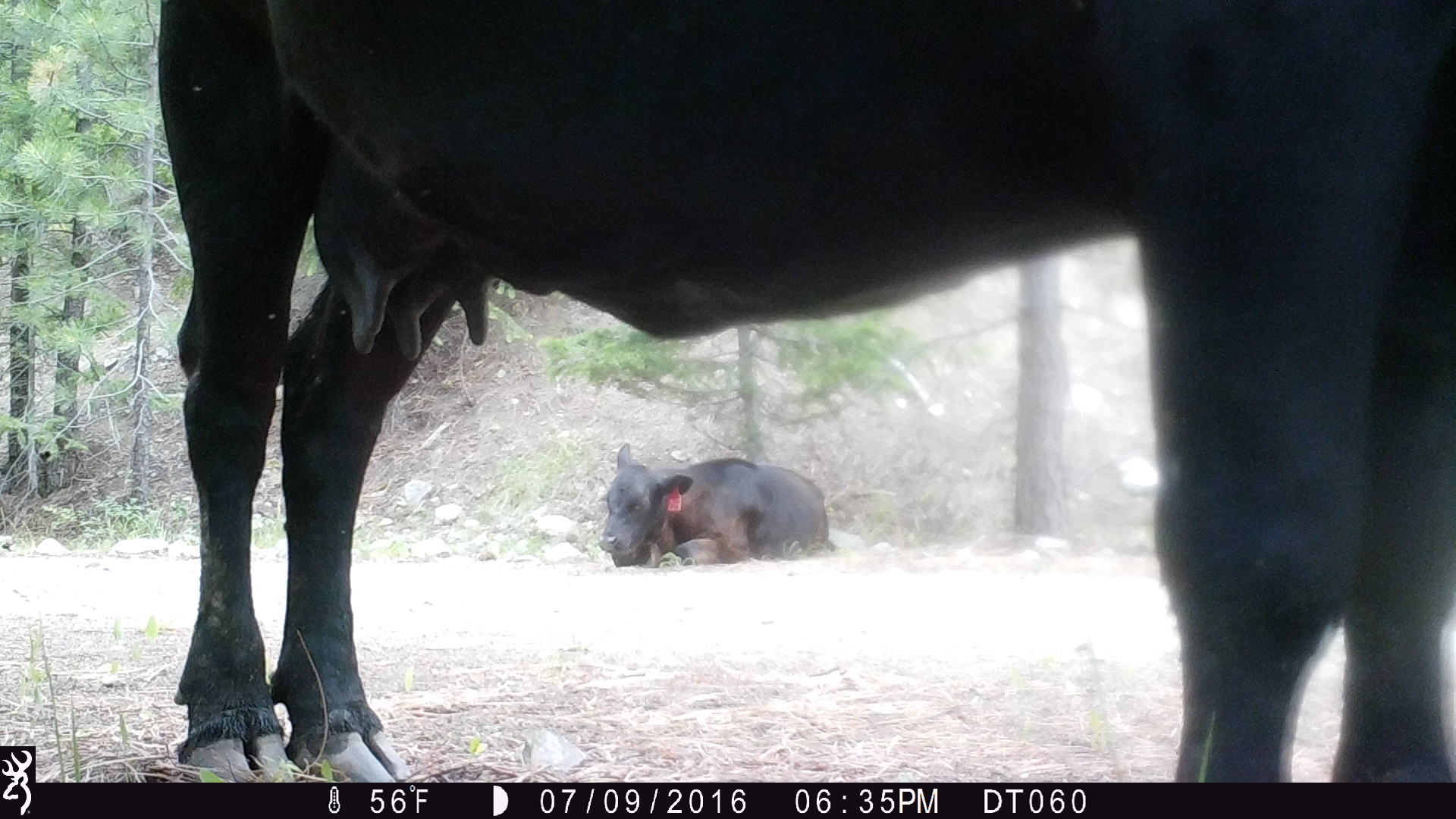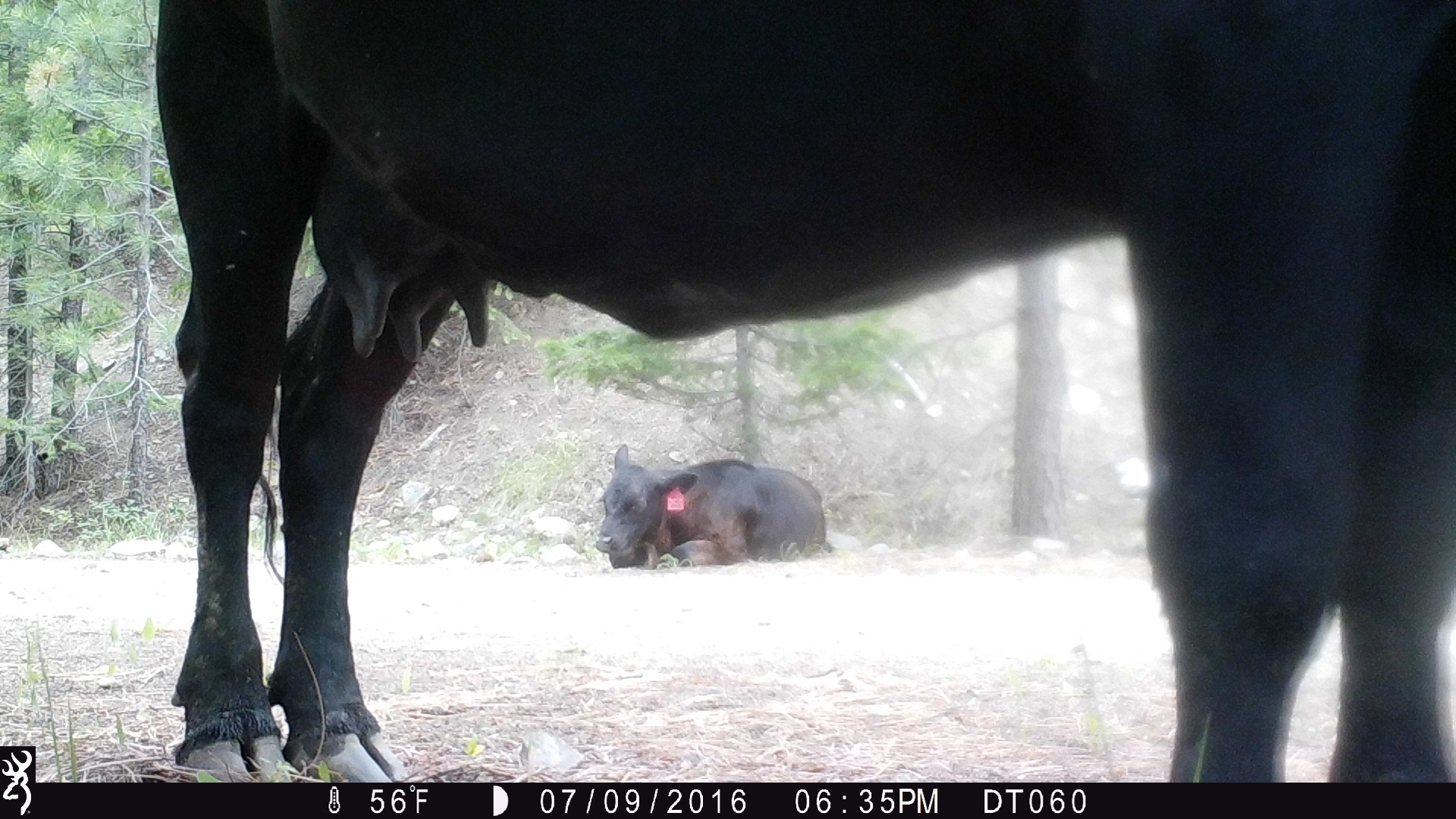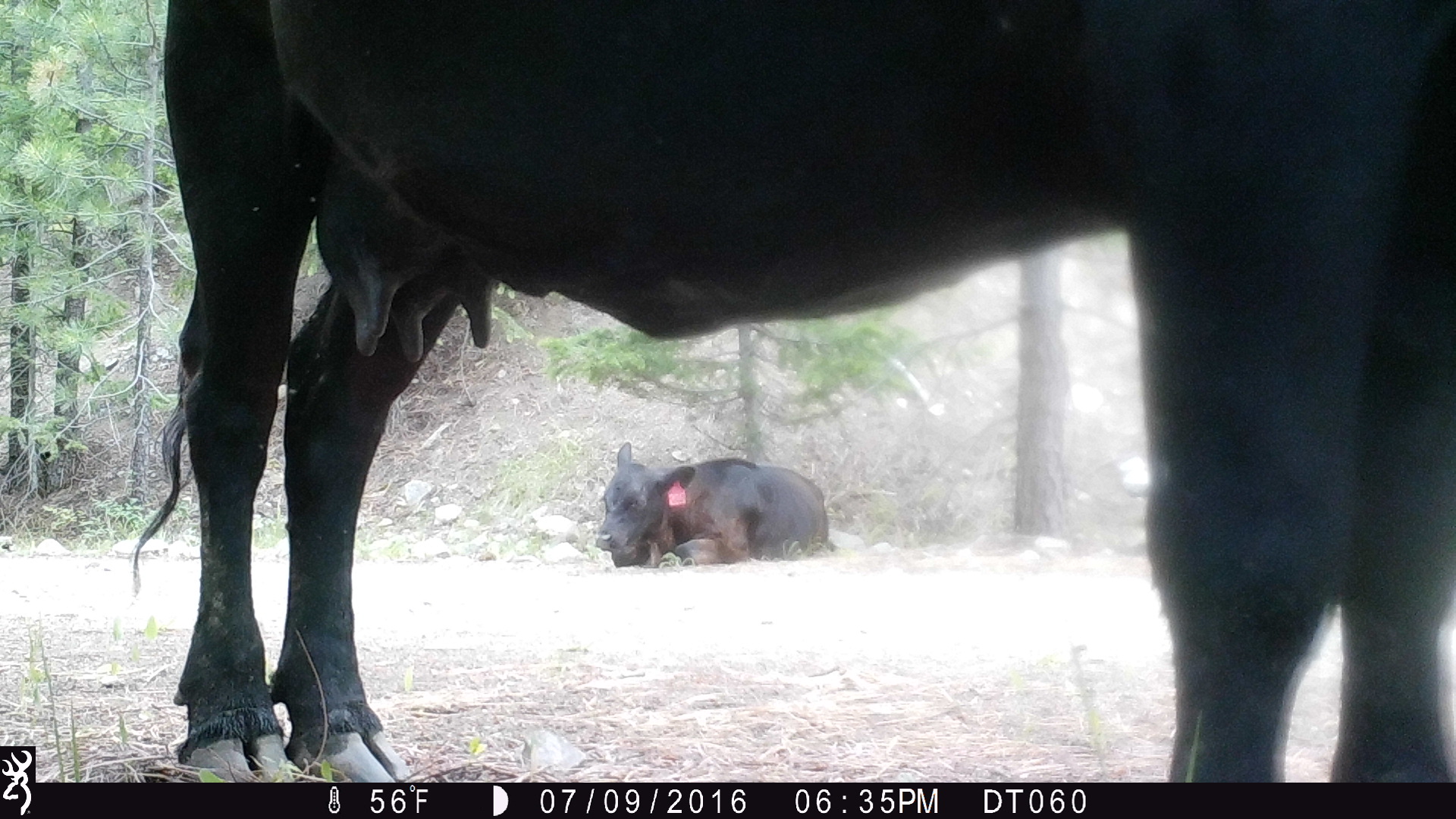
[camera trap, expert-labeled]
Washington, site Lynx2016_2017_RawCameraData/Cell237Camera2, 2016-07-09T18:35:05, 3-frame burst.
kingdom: Animalia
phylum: Chordata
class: Mammalia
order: Artiodactyla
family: Bovidae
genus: Bos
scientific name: Bos taurus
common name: domestic cattle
Domestic cattle (Bos taurus). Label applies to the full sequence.